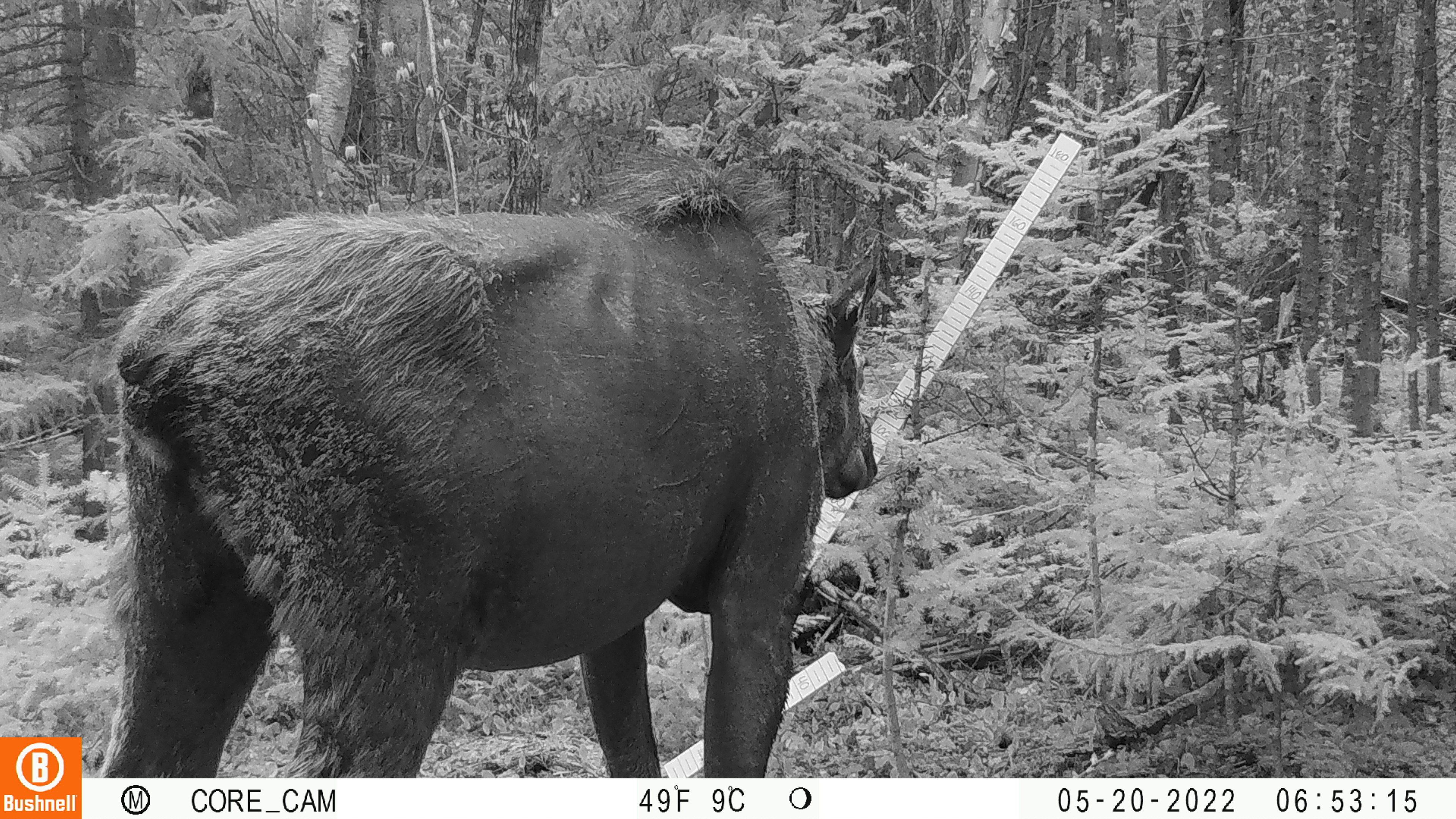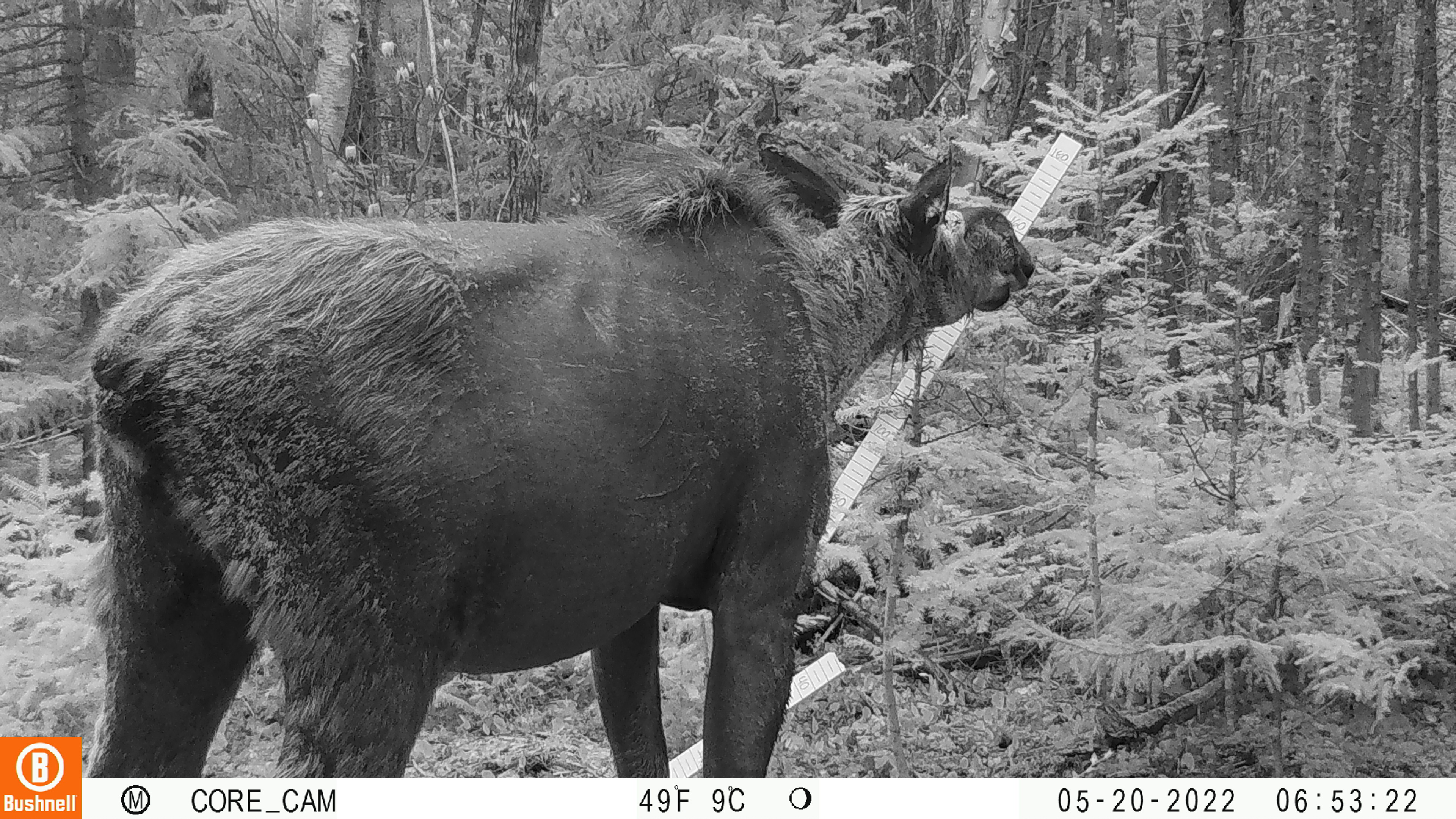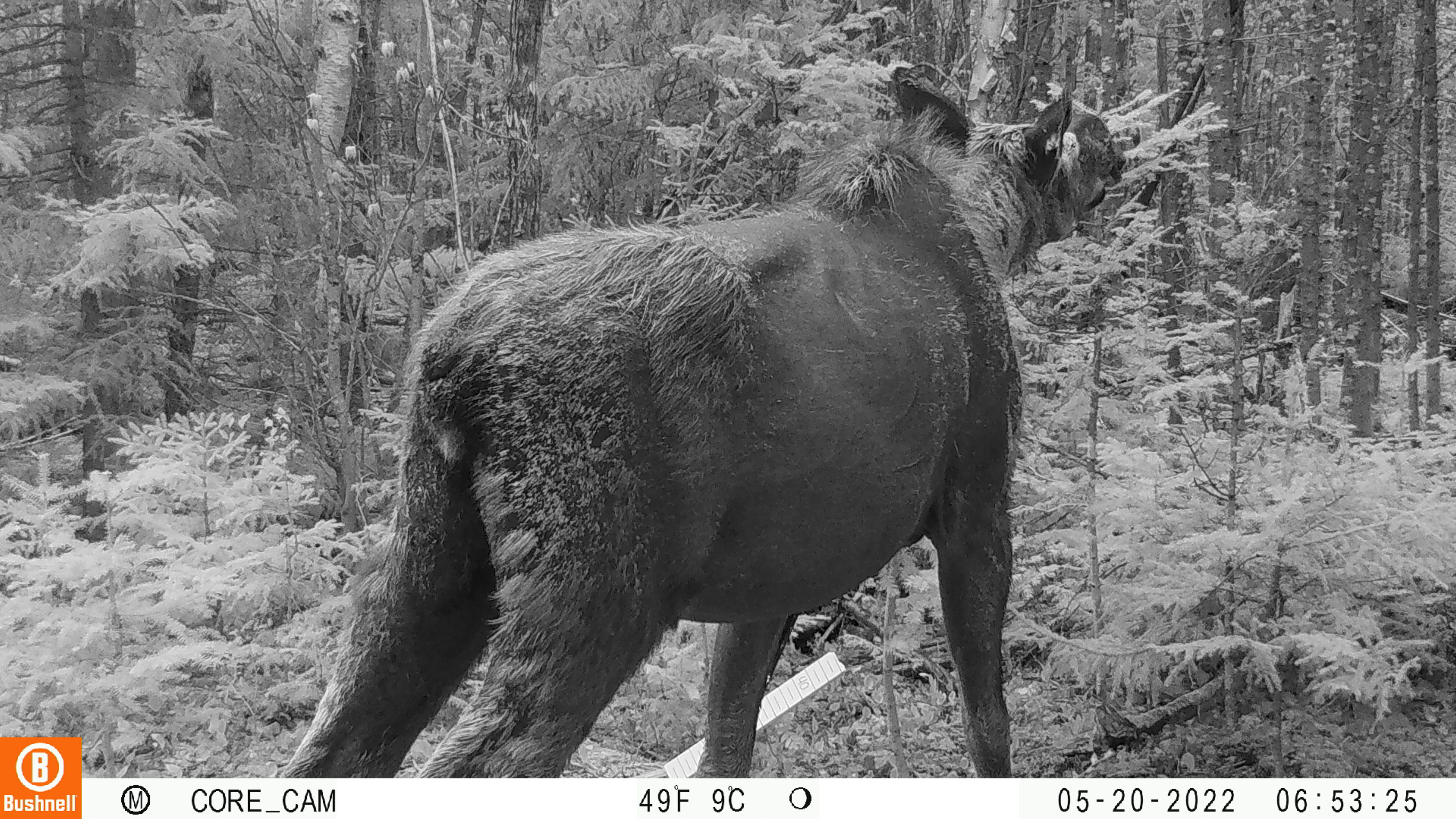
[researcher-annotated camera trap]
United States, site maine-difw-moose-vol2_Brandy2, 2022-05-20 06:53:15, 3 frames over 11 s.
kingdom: Animalia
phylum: Chordata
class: Mammalia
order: Artiodactyla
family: Cervidae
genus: Alces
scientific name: Alces alces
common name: moose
Moose (Alces alces).